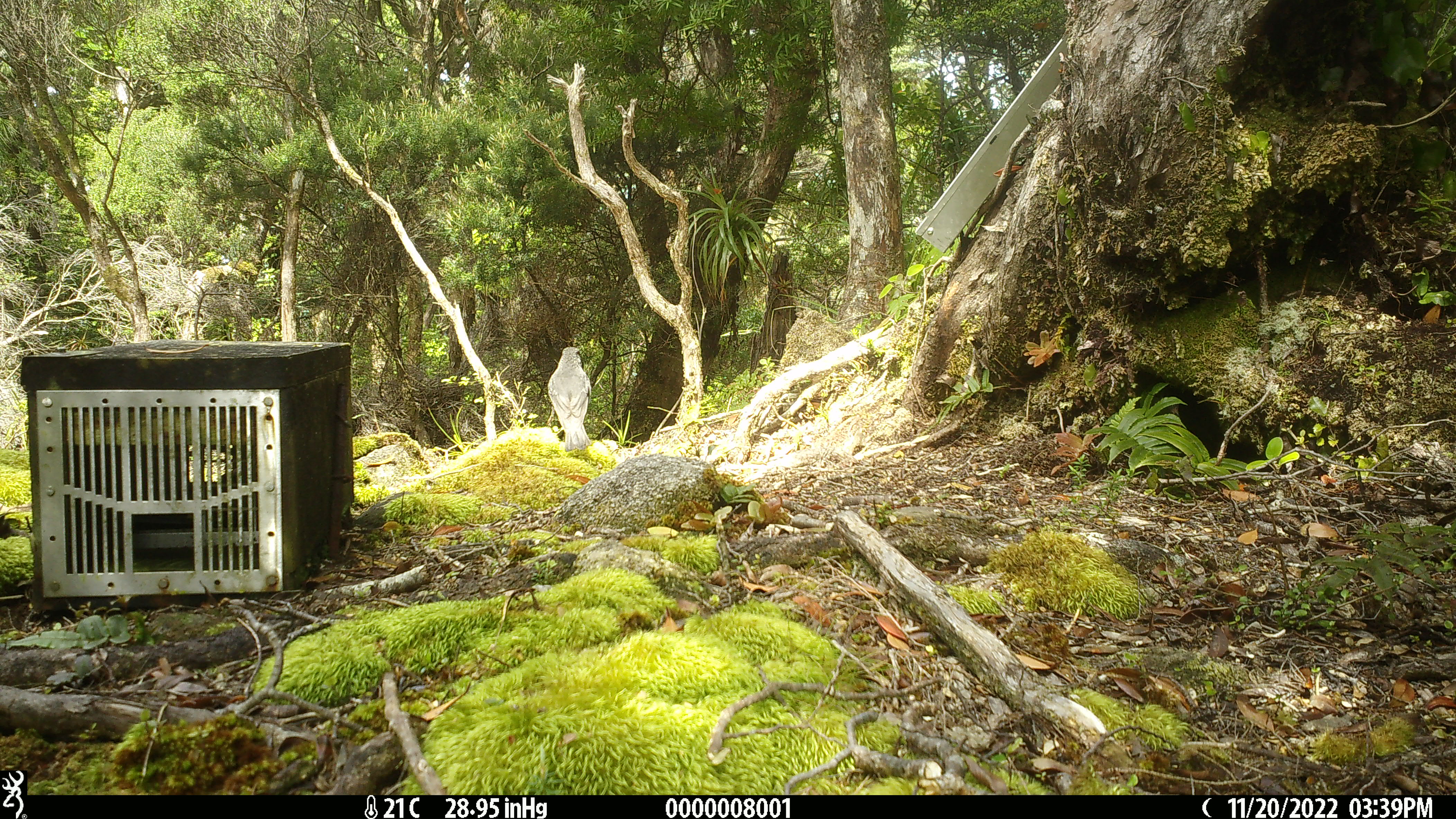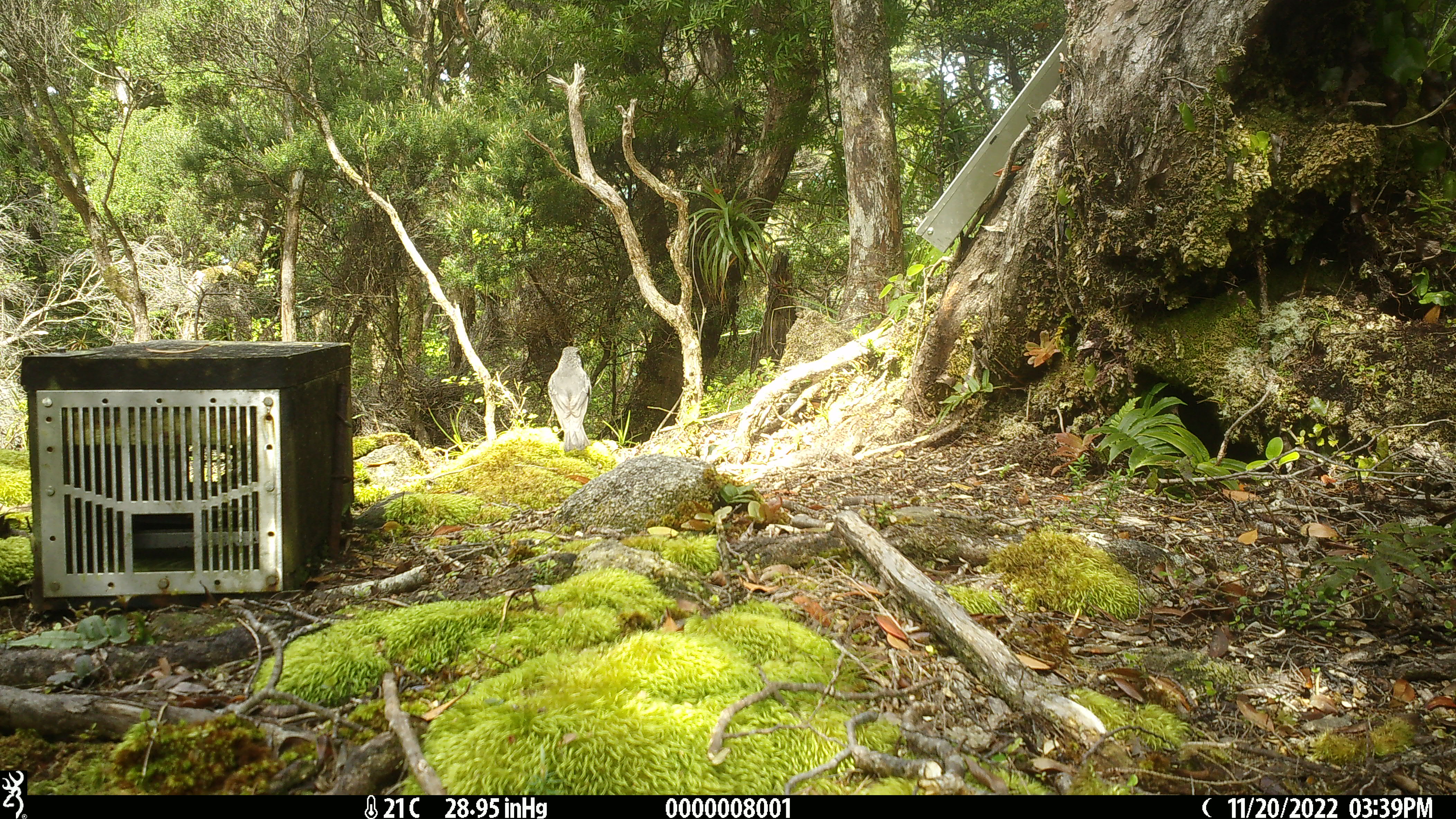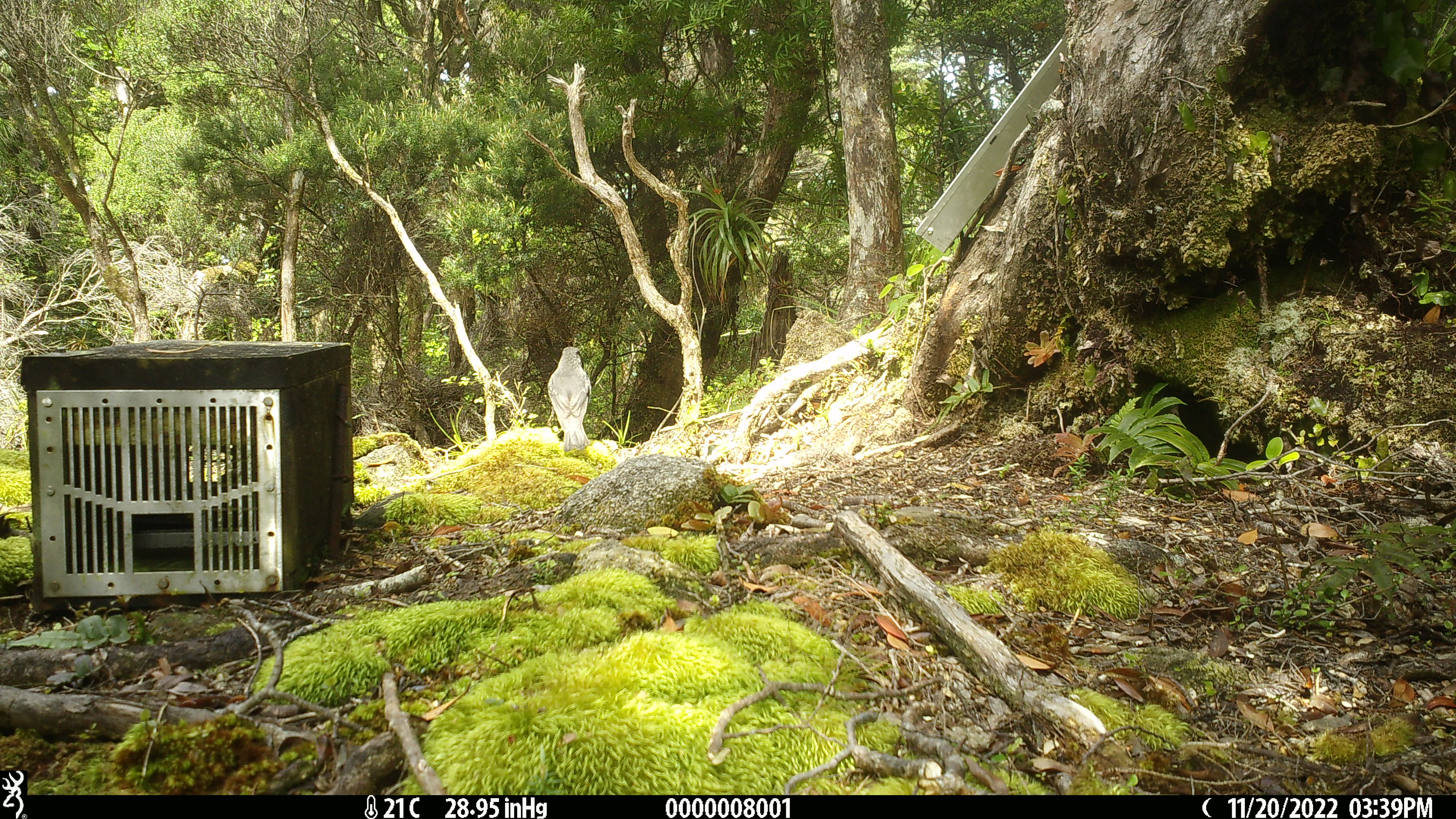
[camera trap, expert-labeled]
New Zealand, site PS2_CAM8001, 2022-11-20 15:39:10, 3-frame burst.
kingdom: Animalia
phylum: Chordata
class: Aves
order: Passeriformes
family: Petroicidae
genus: Petroica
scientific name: Petroica australis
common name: new zealand robin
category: robin